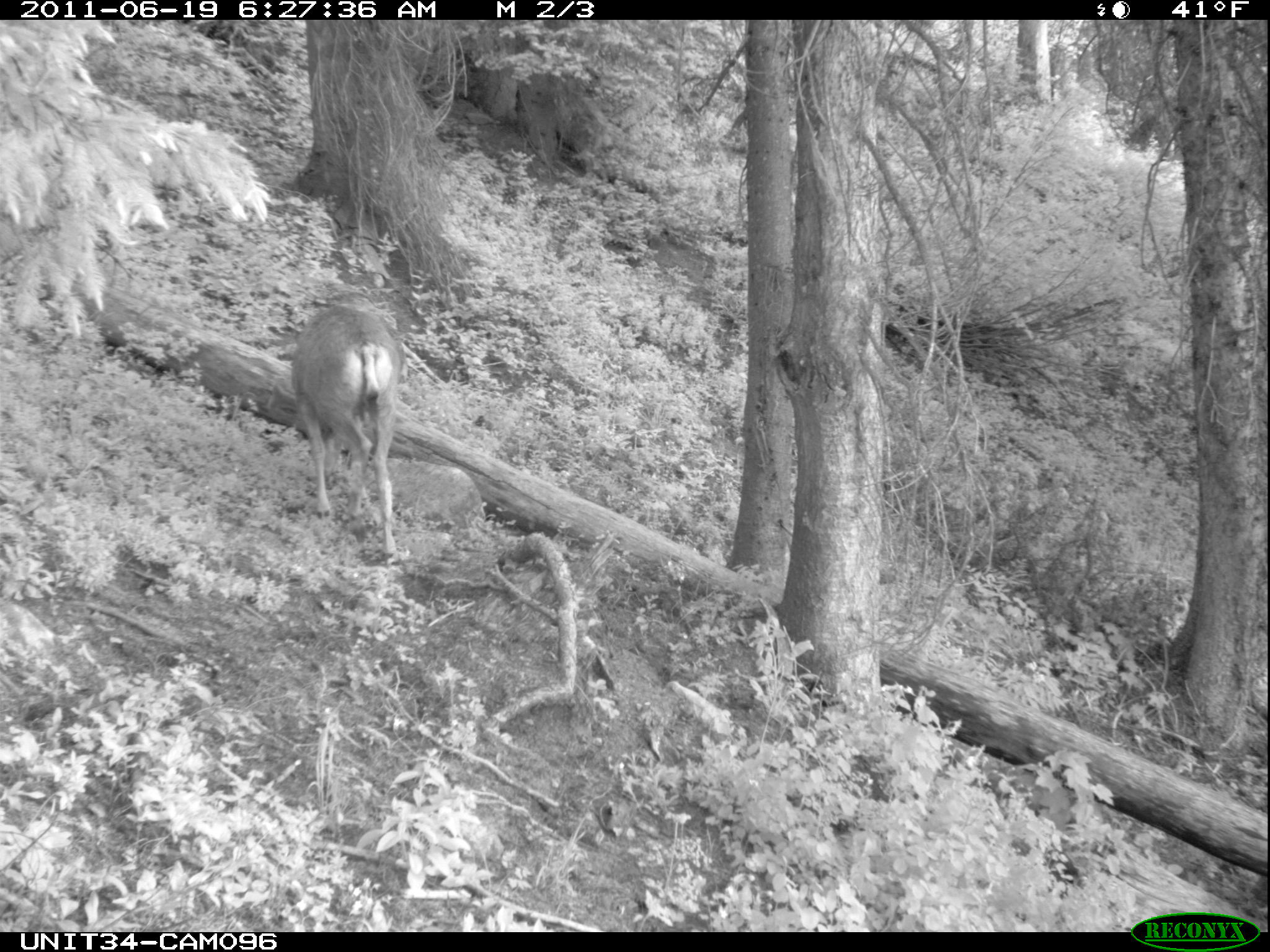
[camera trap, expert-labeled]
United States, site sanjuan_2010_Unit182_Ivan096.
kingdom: Animalia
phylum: Chordata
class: Mammalia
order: Artiodactyla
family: Cervidae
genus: Odocoileus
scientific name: Odocoileus hemionus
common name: mule deer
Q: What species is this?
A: Odocoileus hemionus (mule deer).